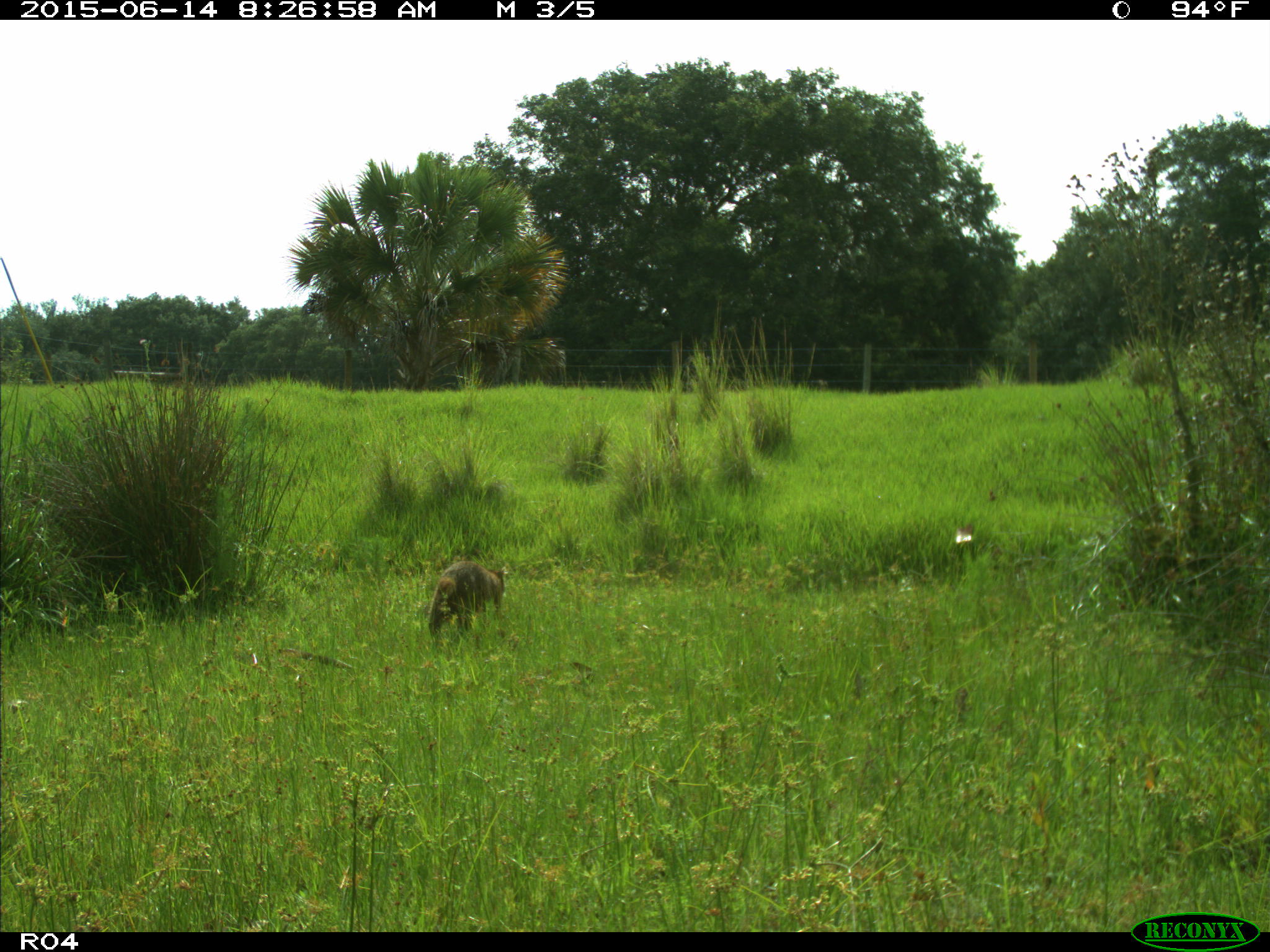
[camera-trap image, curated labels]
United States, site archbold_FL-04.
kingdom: Animalia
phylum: Chordata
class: Mammalia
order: Carnivora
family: Procyonidae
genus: Procyon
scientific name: Procyon lotor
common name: common raccoon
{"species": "Procyon lotor (common raccoon)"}